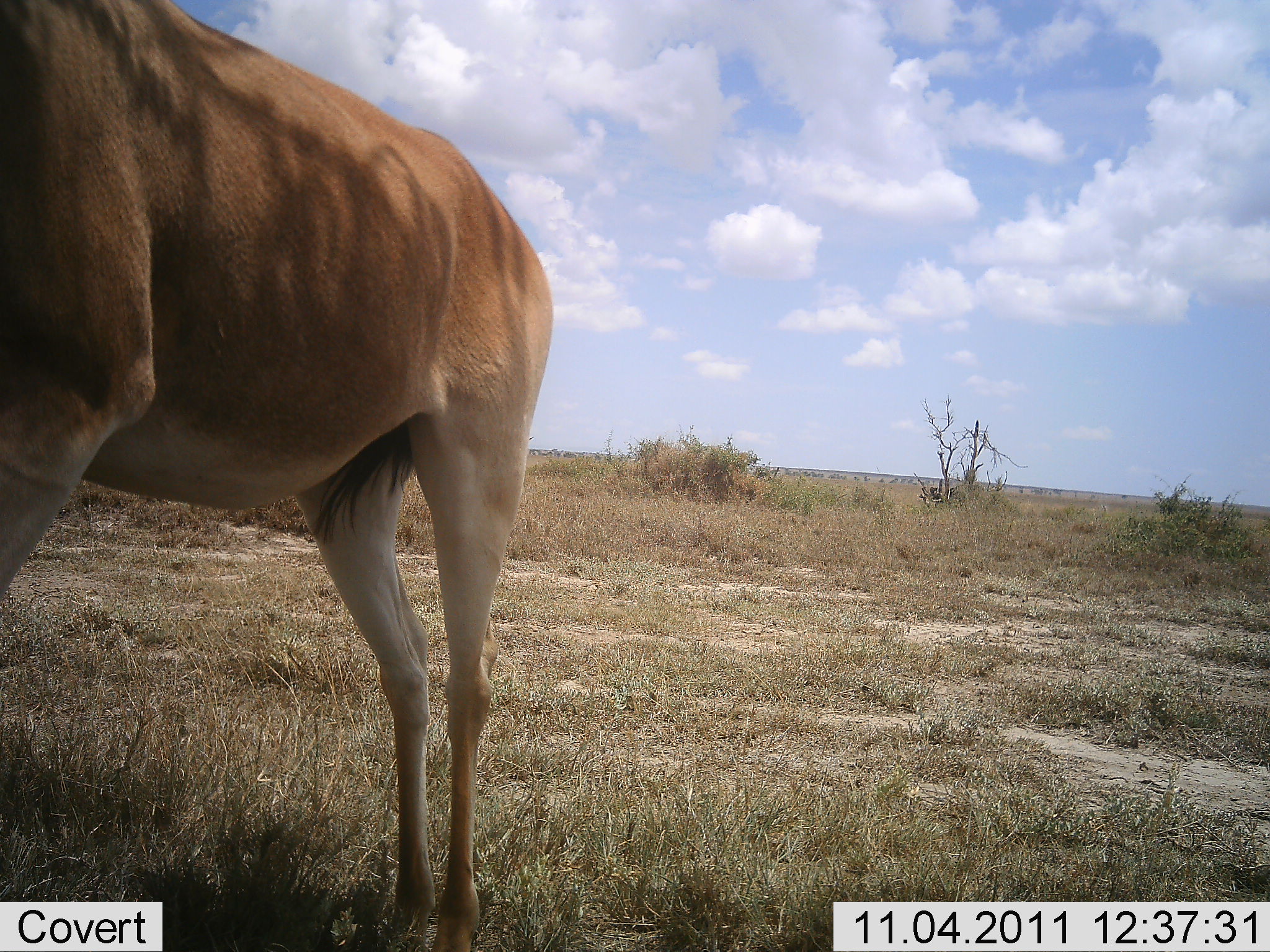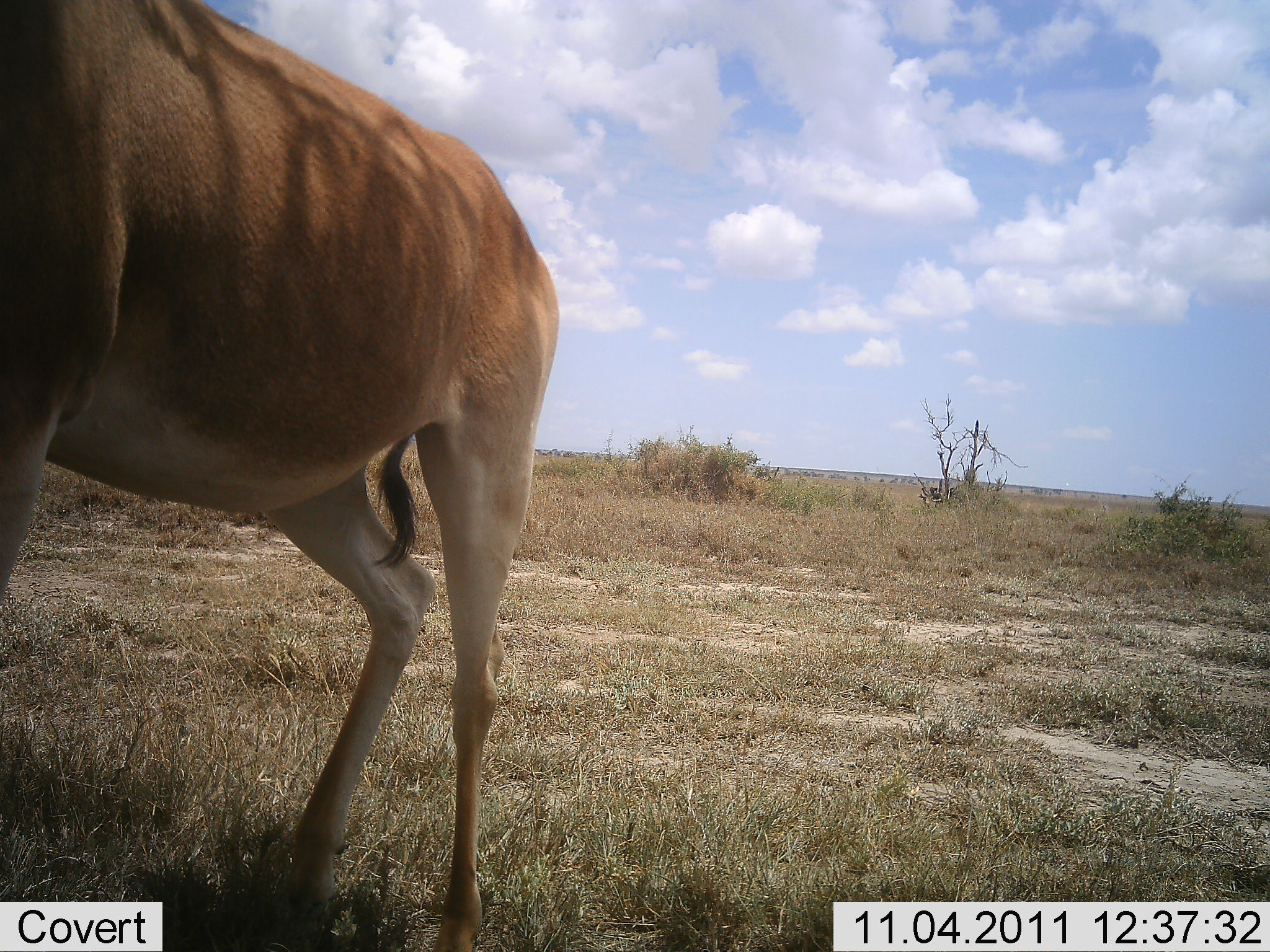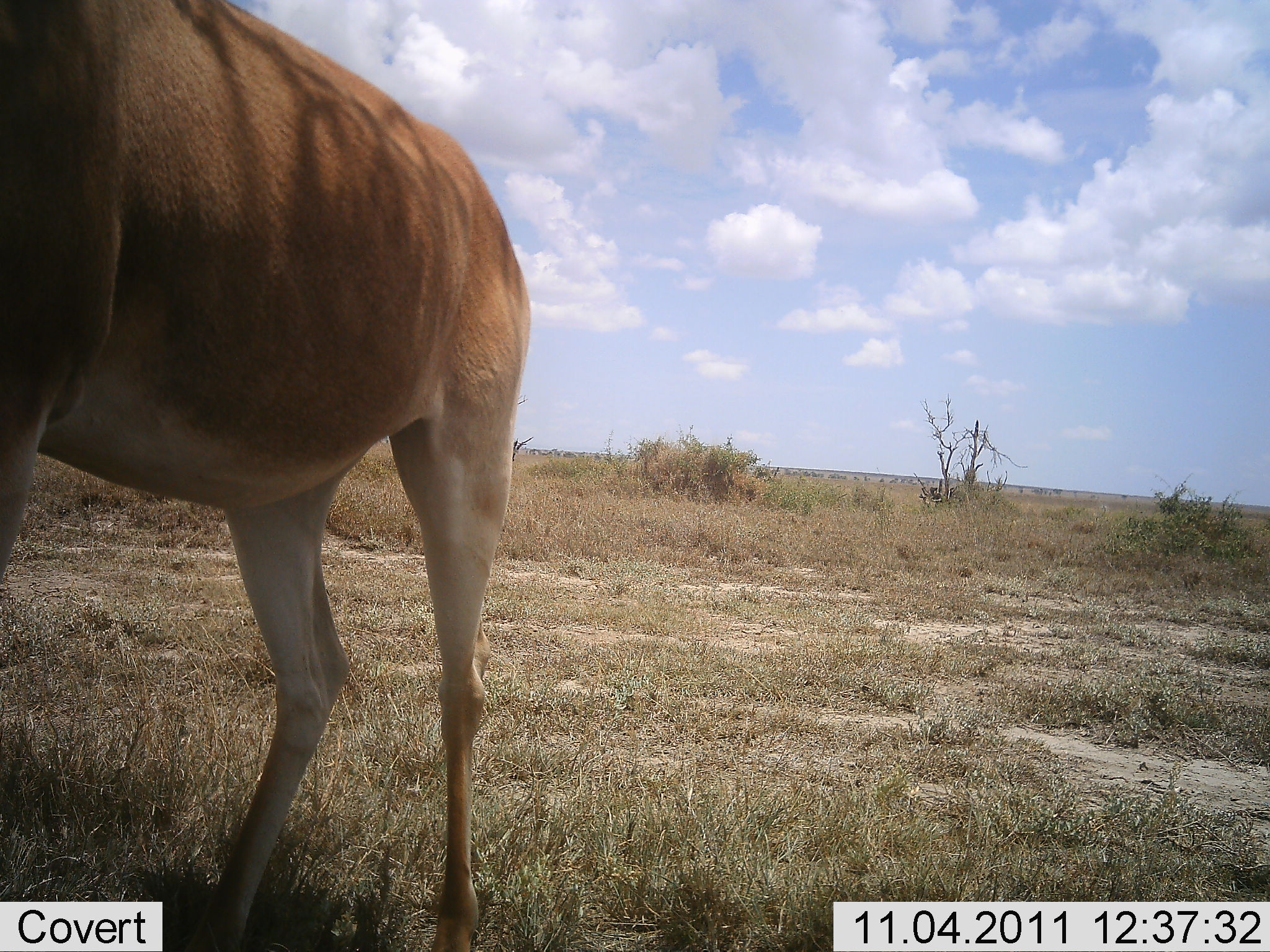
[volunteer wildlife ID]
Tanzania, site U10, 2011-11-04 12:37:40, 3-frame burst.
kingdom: Animalia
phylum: Chordata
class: Mammalia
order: Artiodactyla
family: Bovidae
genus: Alcelaphus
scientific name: Alcelaphus buselaphus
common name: hartebeest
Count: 1.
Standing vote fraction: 100%.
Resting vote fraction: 0%.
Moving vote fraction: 0%.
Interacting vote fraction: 0%.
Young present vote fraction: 0%.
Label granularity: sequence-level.